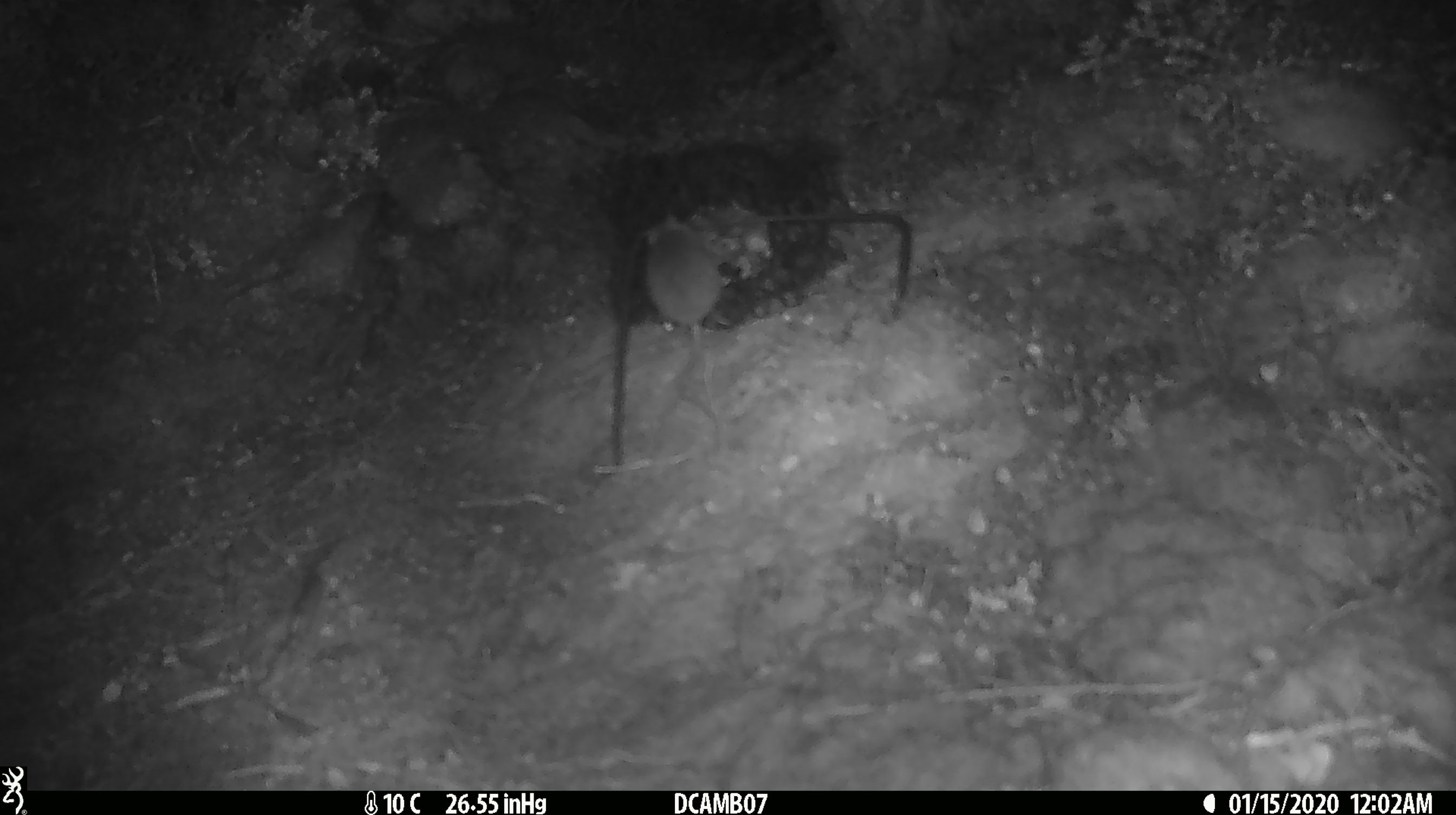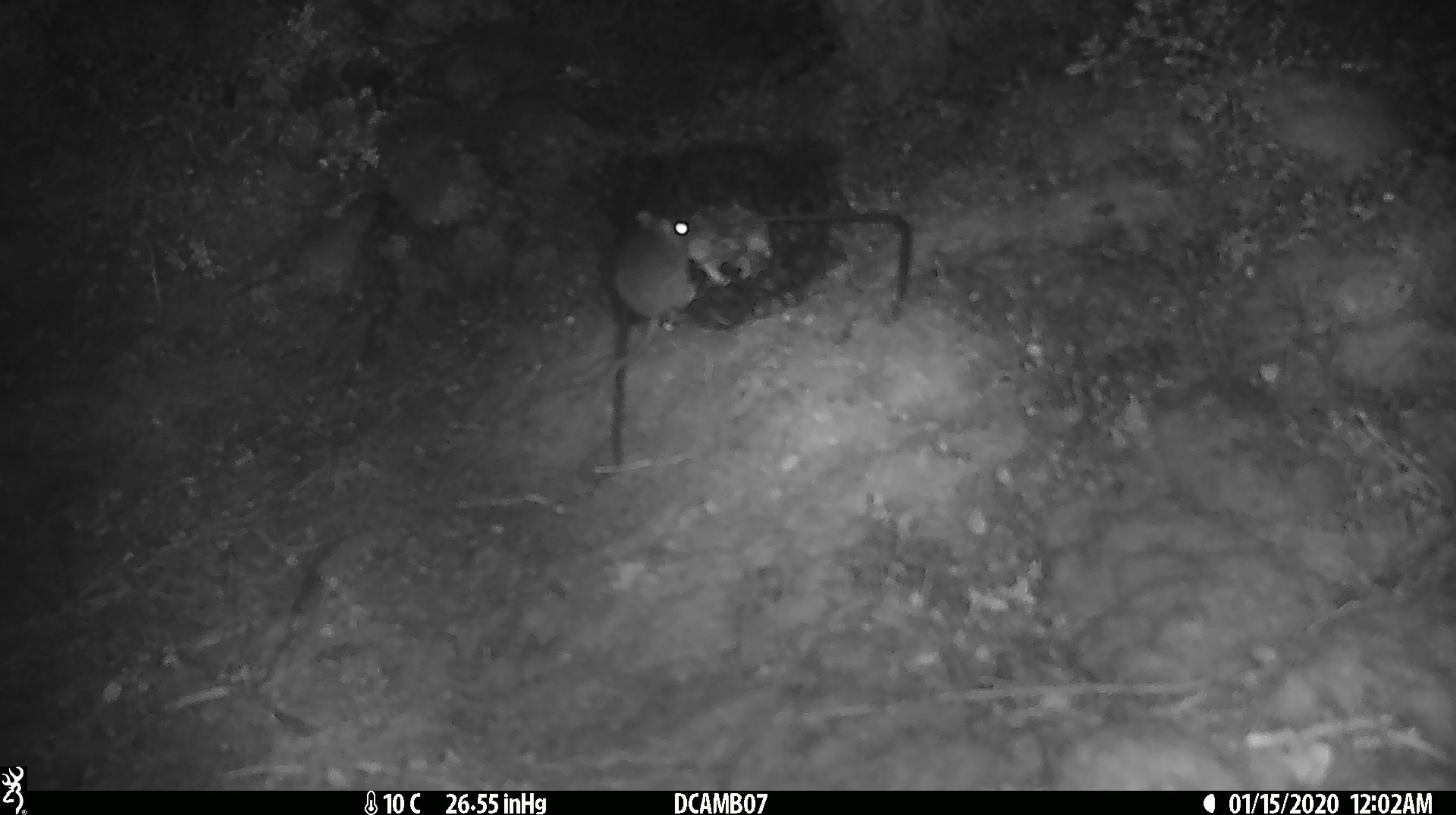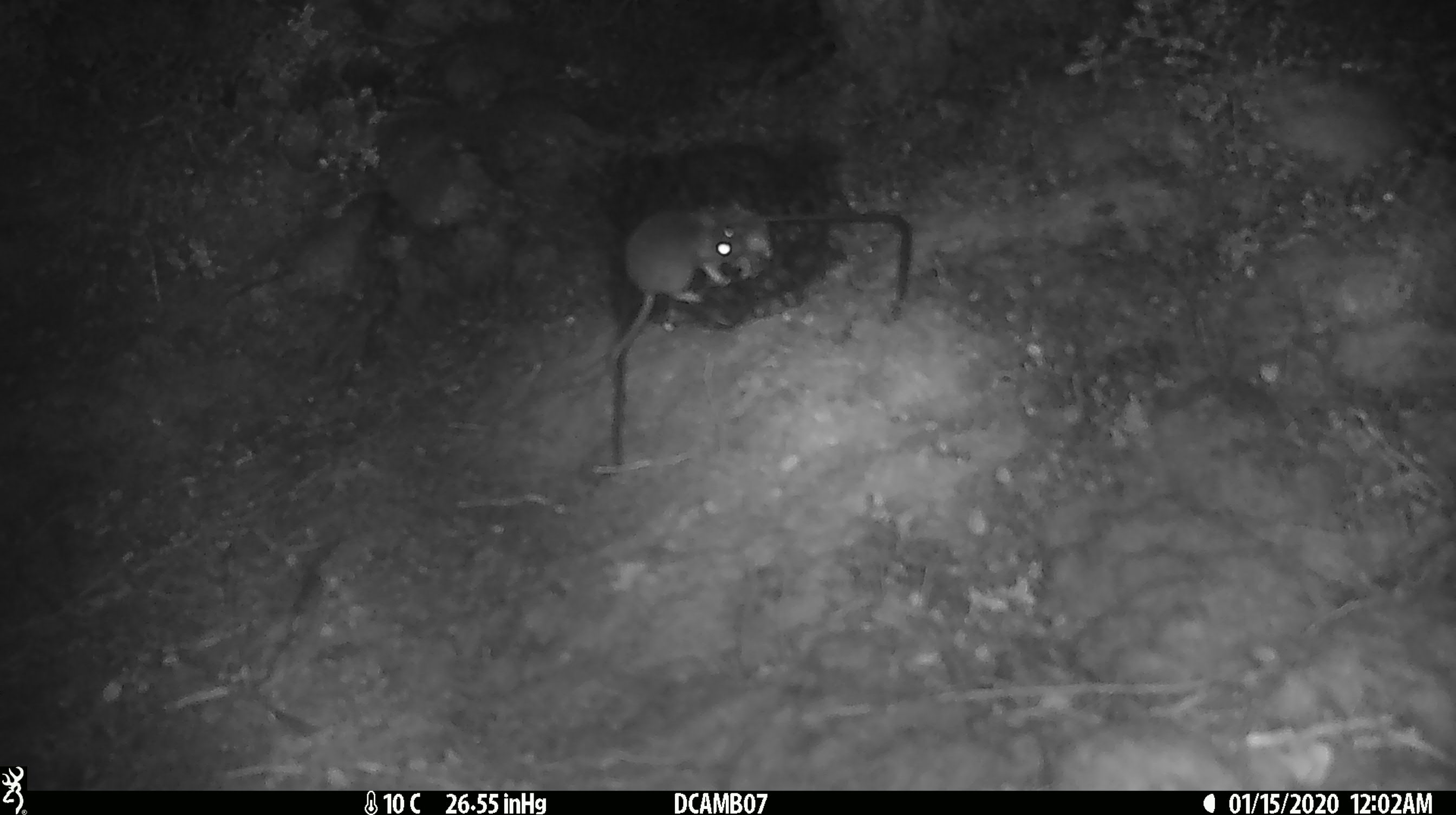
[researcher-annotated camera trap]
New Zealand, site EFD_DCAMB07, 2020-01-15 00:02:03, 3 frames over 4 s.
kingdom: Animalia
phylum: Chordata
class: Mammalia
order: Rodentia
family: Muridae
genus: Mus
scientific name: Mus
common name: mouse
Mouse (Mus).